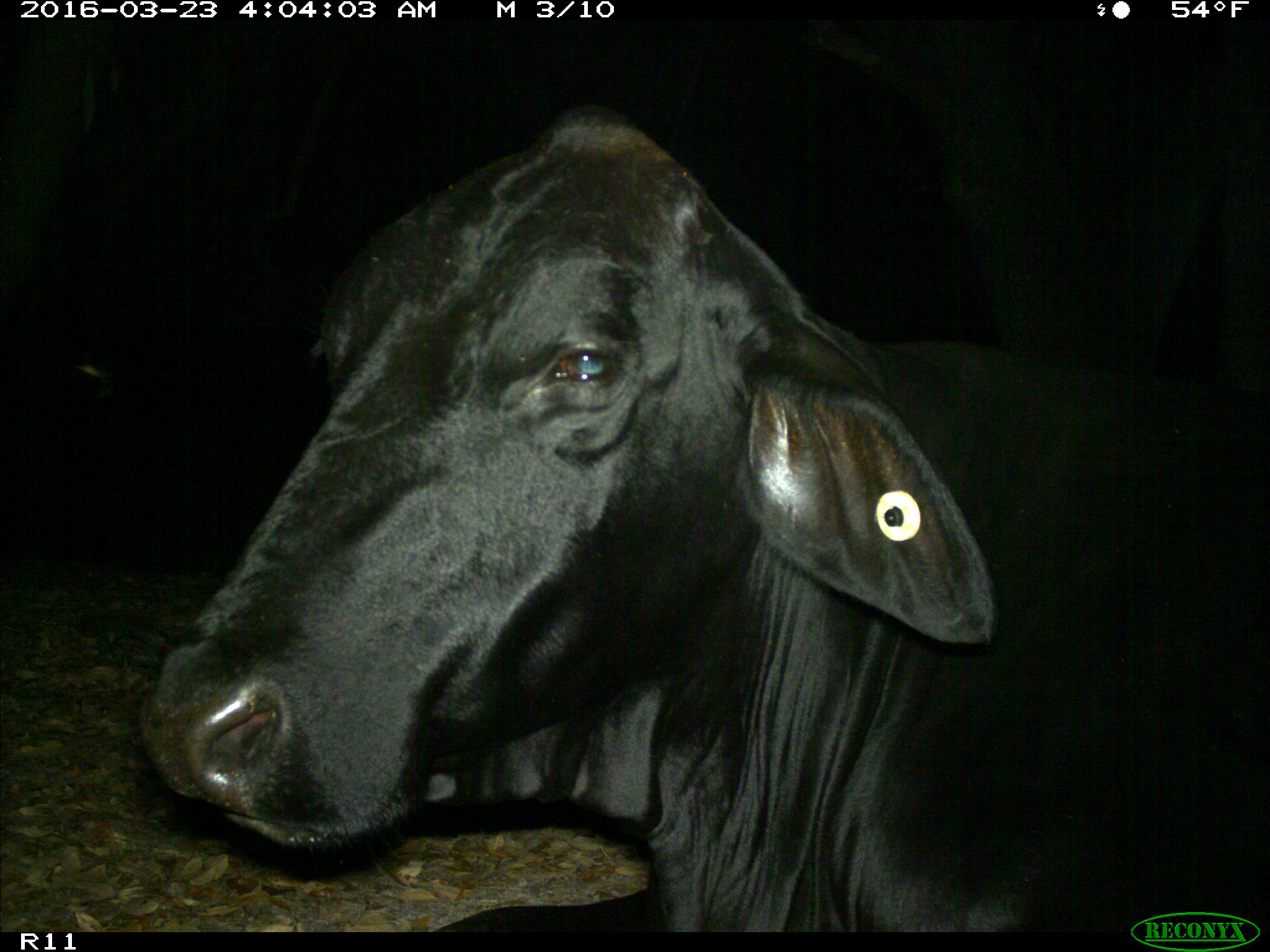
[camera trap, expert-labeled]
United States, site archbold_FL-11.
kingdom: Animalia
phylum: Chordata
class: Mammalia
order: Artiodactyla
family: Bovidae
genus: Bos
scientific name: Bos taurus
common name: domestic cow